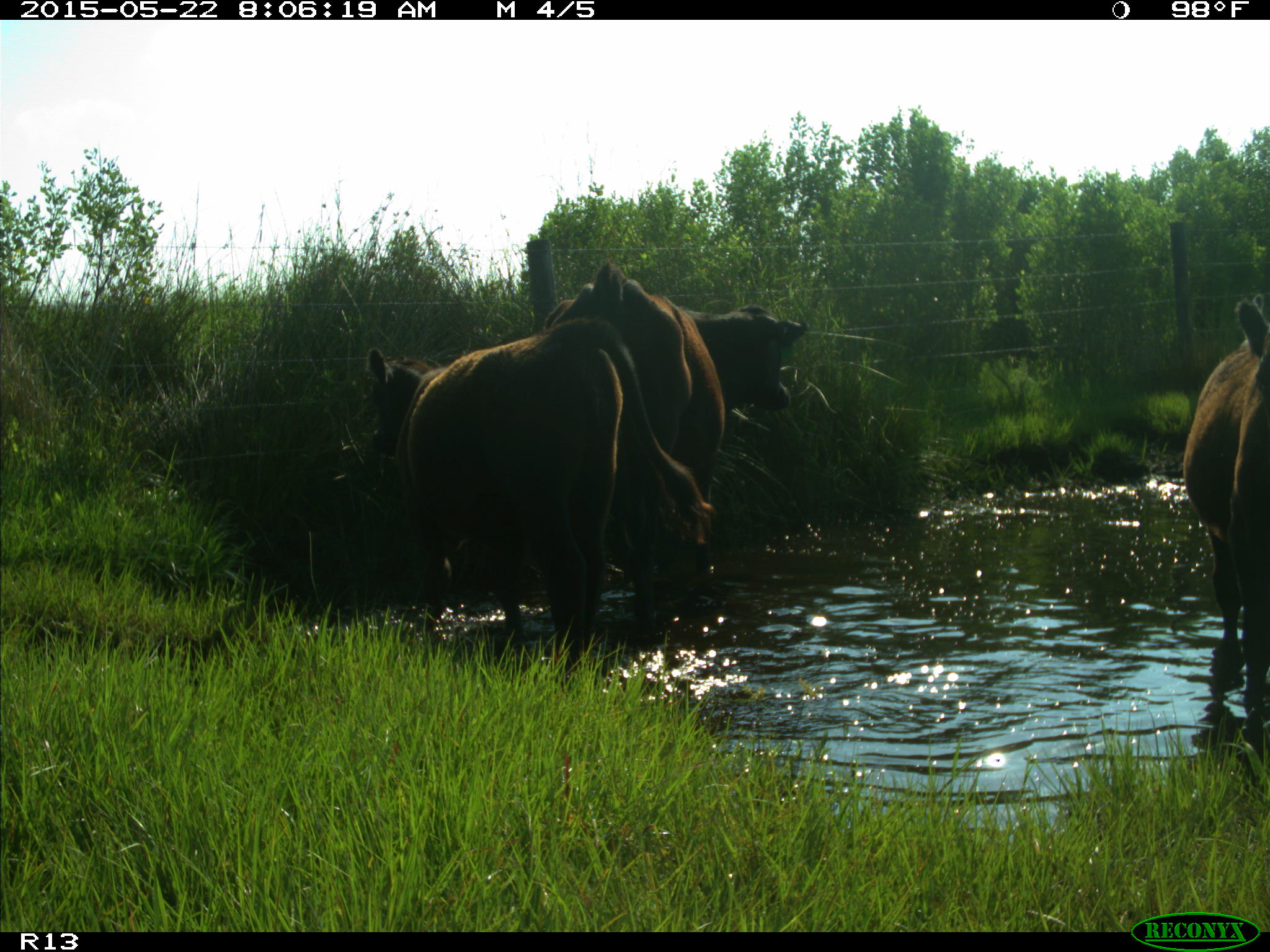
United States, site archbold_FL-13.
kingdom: Animalia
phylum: Chordata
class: Mammalia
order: Artiodactyla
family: Bovidae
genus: Bos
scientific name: Bos taurus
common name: domestic cow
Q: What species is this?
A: Bos taurus (domestic cow).